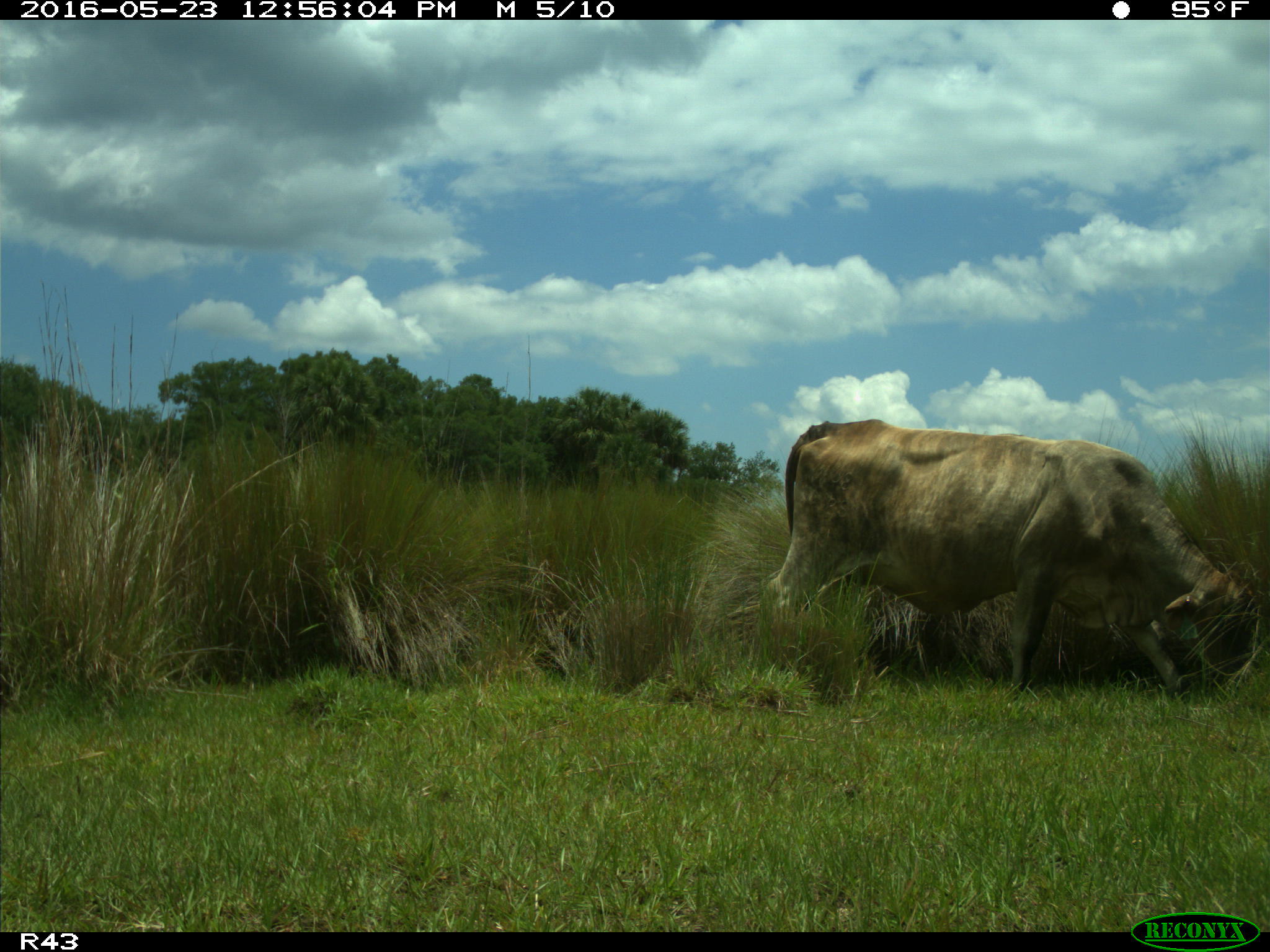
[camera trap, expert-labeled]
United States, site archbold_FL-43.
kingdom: Animalia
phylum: Chordata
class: Mammalia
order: Artiodactyla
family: Bovidae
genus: Bos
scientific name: Bos taurus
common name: domestic cow